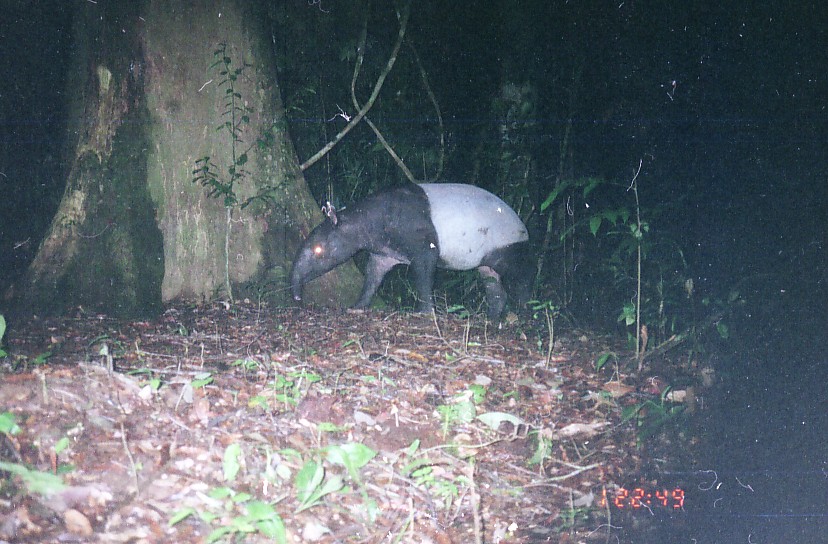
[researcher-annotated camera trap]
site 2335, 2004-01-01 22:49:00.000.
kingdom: Animalia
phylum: Chordata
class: Mammalia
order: Perissodactyla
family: Tapiridae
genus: Tapirus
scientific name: Tapirus indicus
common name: malayan tapir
Tapirus indicus (malayan tapir), count 1.